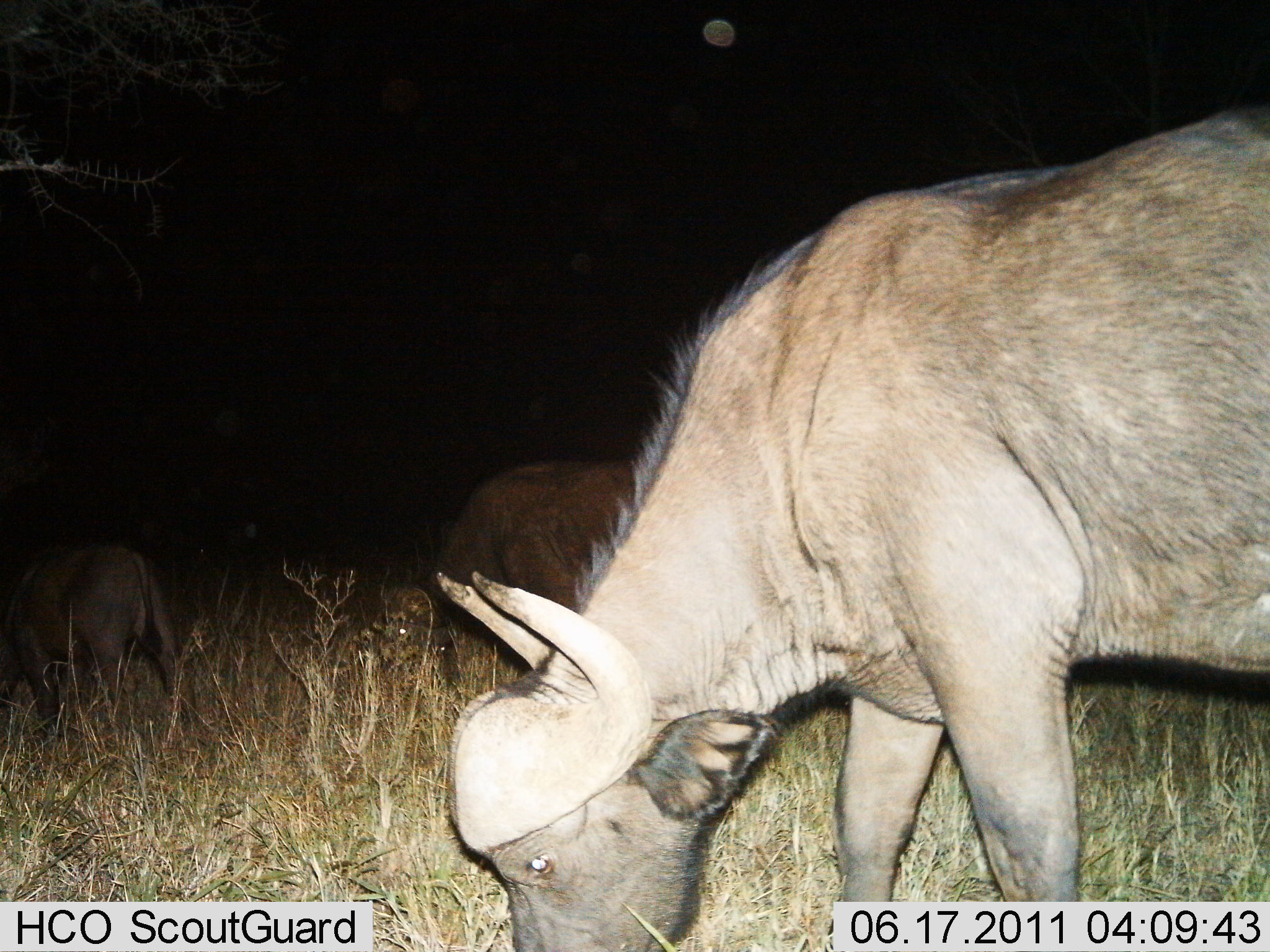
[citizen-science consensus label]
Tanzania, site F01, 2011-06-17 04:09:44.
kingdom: Animalia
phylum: Chordata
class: Mammalia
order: Artiodactyla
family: Bovidae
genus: Syncerus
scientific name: Syncerus caffer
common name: cape buffalo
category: buffalo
Buffalo (cape buffalo) (Syncerus caffer), count 3. Behavior (volunteer vote fractions): standing 38%, resting 0%, moving 0%, interacting 0%. Young present (vote fraction): 8%. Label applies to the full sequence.